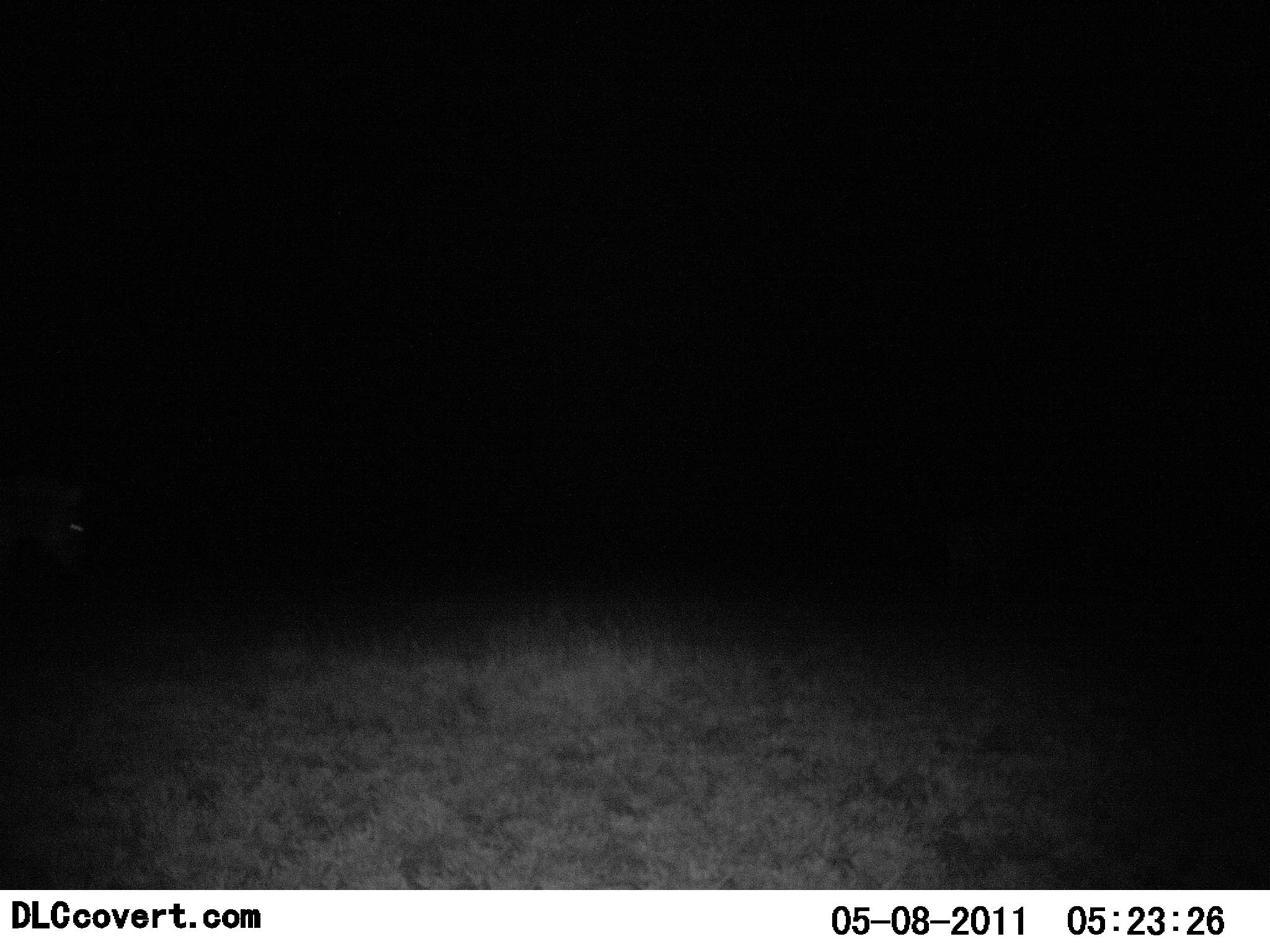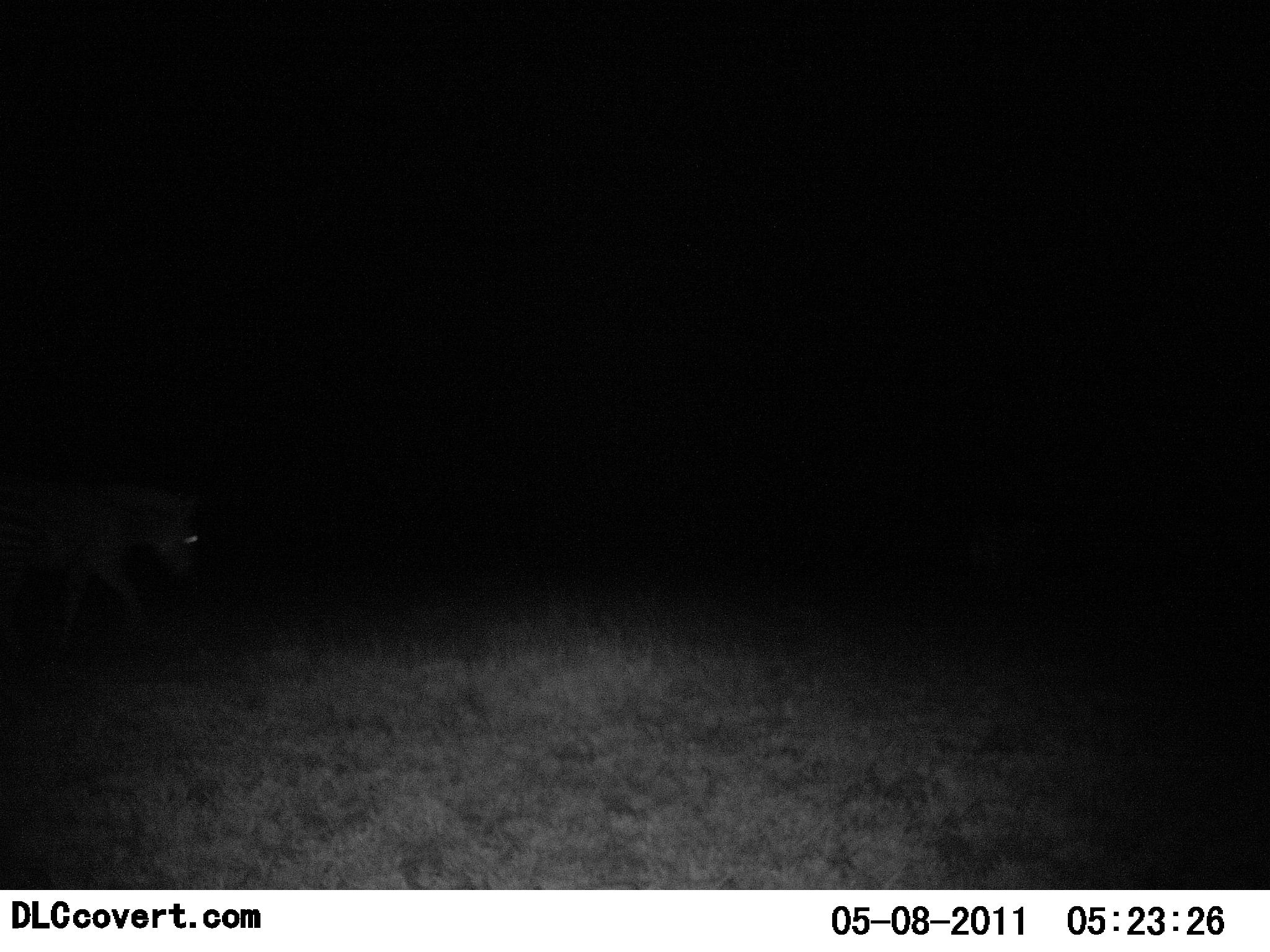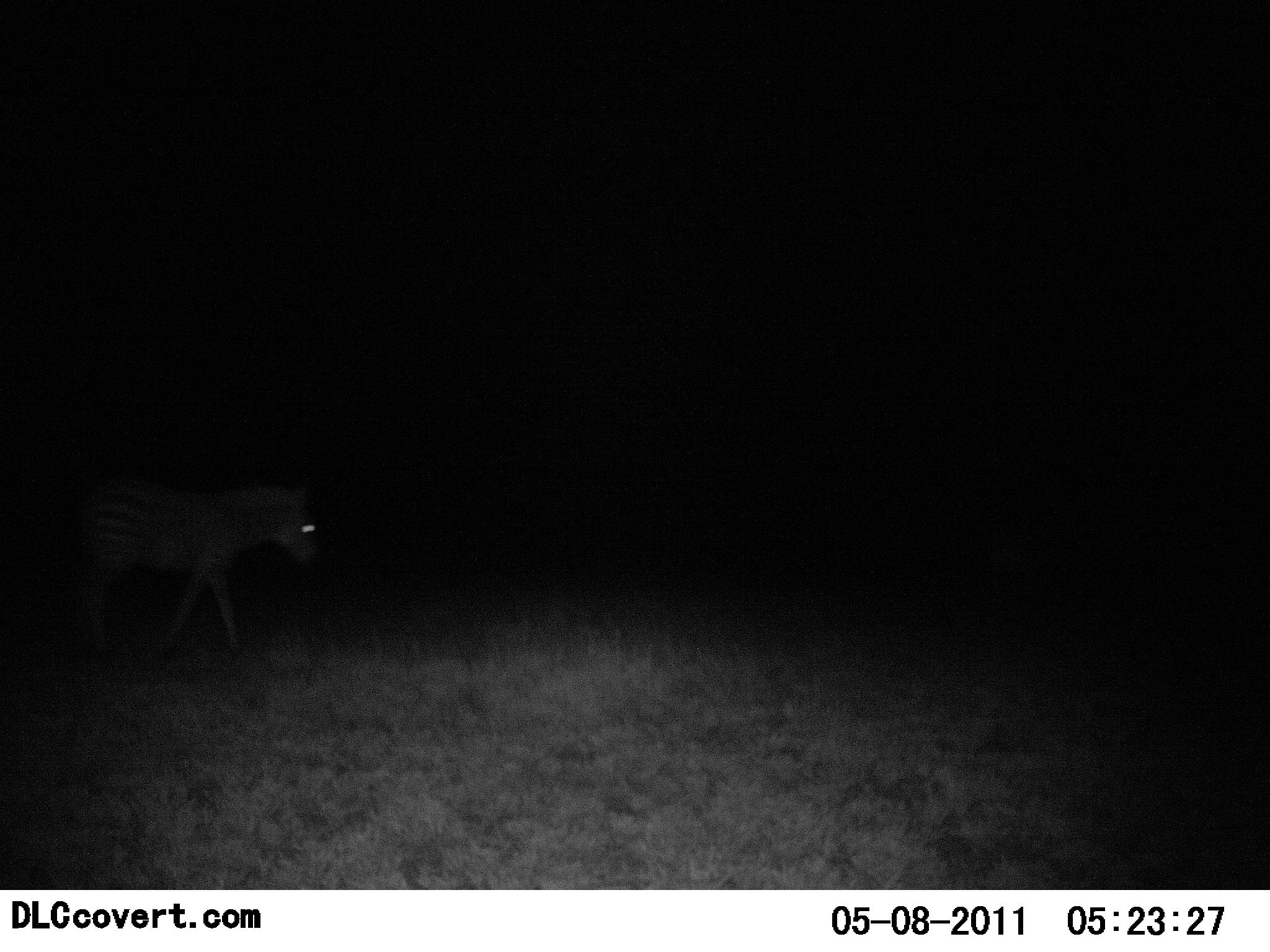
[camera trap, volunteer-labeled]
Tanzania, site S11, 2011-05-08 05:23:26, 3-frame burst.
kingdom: Animalia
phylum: Chordata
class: Mammalia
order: Perissodactyla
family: Equidae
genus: Equus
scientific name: Equus quagga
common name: plains zebra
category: zebra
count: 1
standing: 0%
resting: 0%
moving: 100%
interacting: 0%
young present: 0%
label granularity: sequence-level